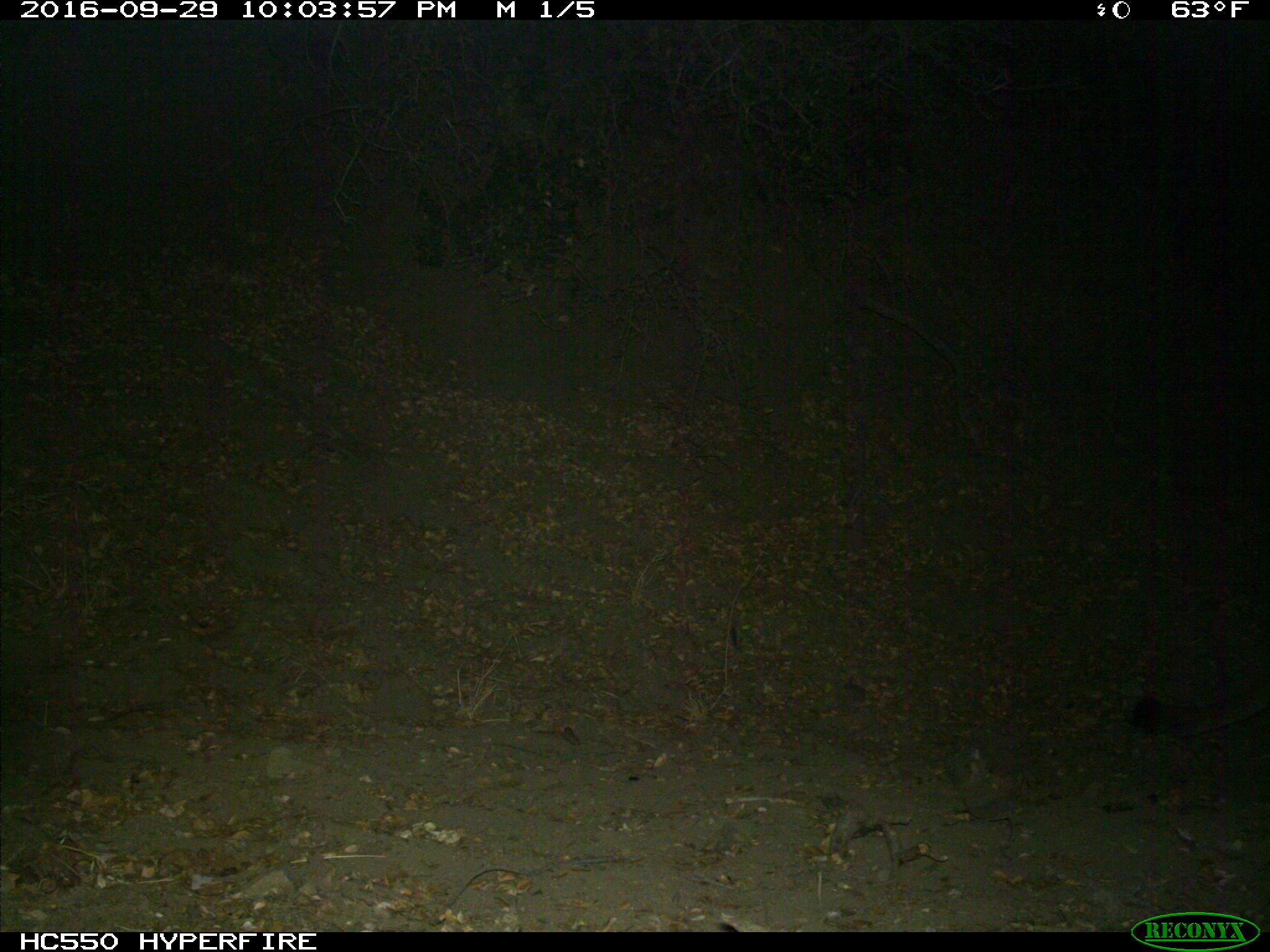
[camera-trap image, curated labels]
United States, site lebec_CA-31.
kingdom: Animalia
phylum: Chordata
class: Mammalia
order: Carnivora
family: Felidae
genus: Puma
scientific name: Puma concolor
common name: mountain lion